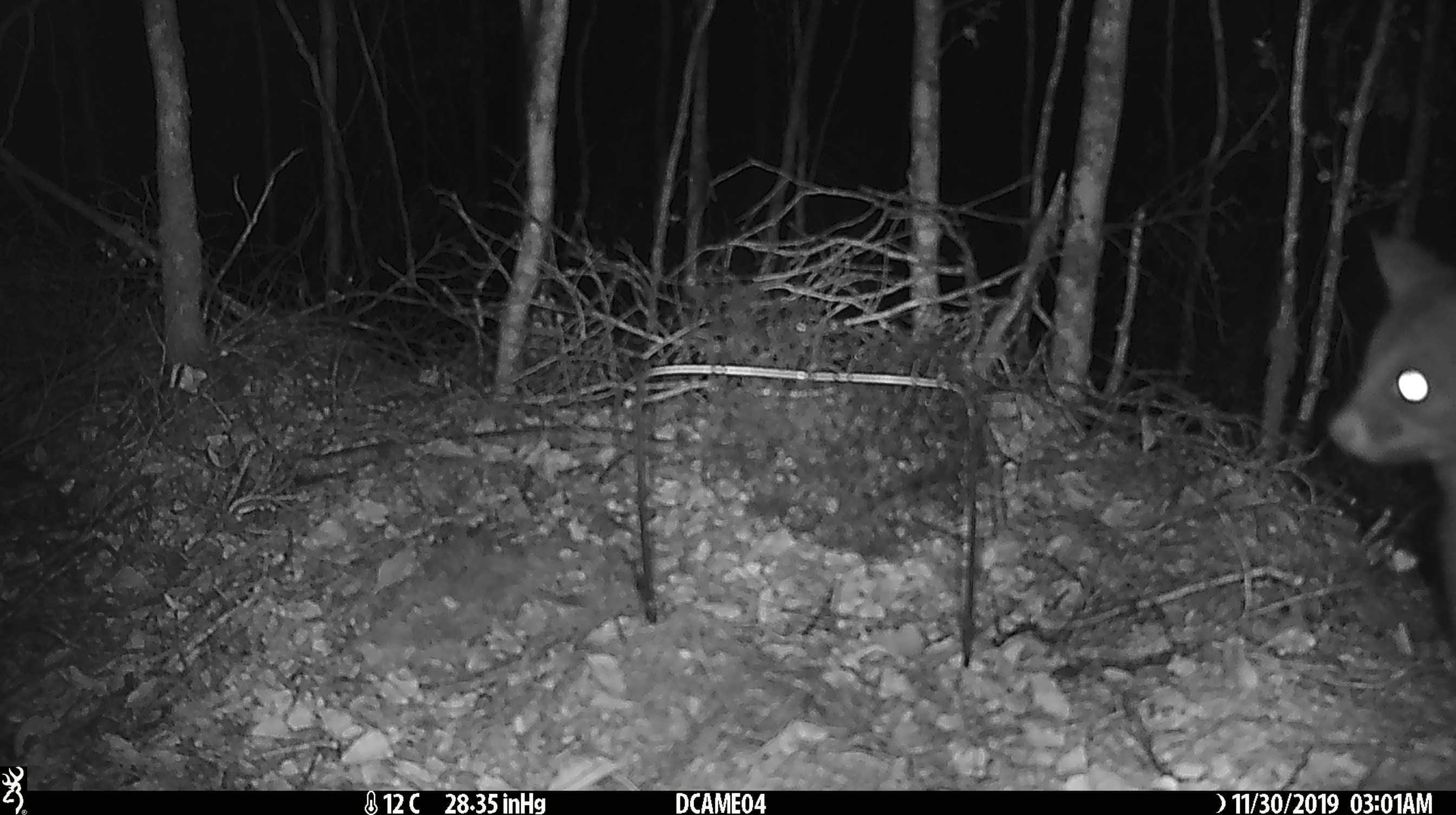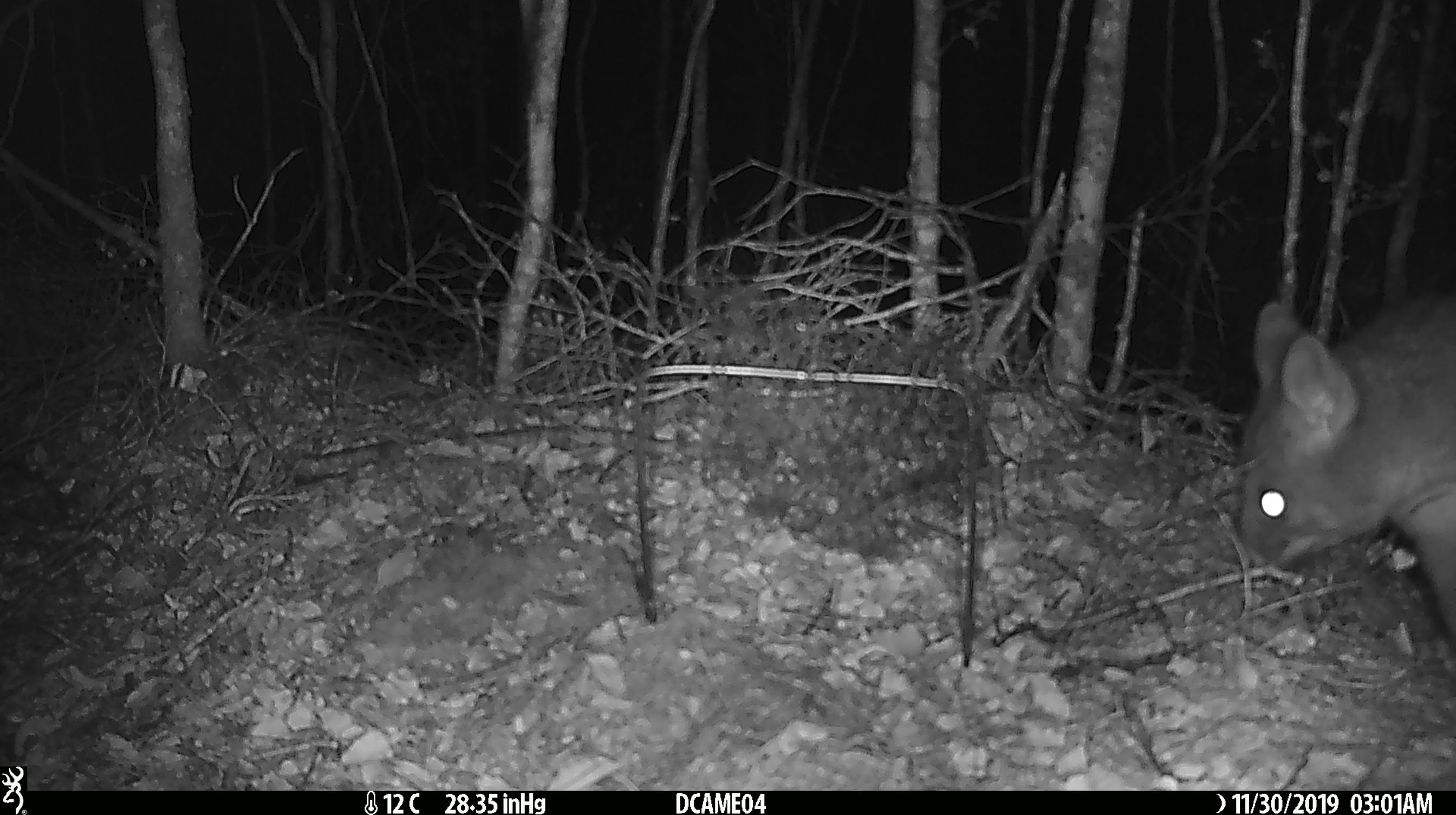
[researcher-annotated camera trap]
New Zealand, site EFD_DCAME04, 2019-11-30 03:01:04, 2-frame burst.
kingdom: Animalia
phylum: Chordata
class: Mammalia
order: Diprotodontia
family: Phalangeridae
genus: Trichosurus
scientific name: Trichosurus vulpecula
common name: common brushtail possum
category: possum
Possum (common brushtail possum) (Trichosurus vulpecula).